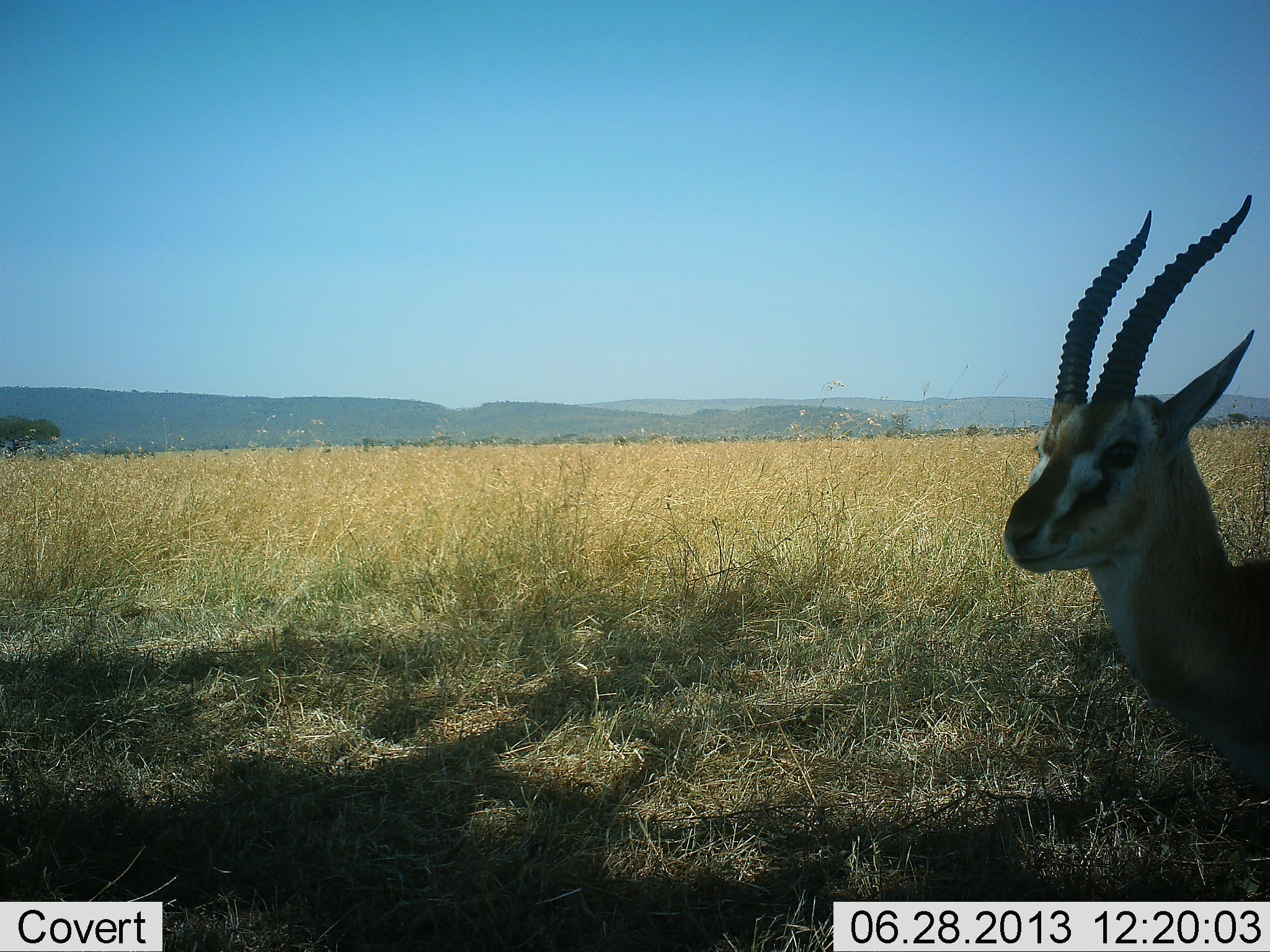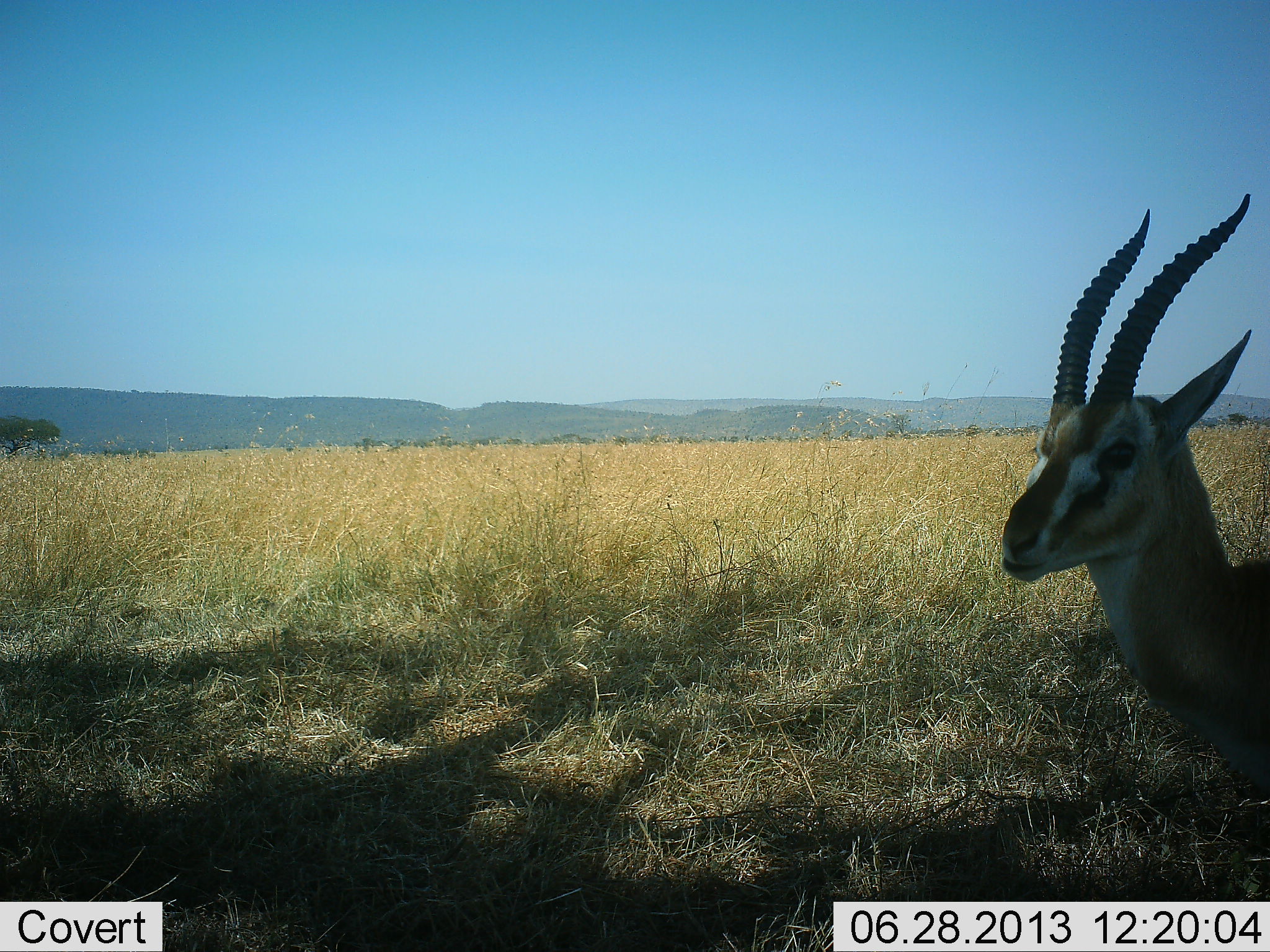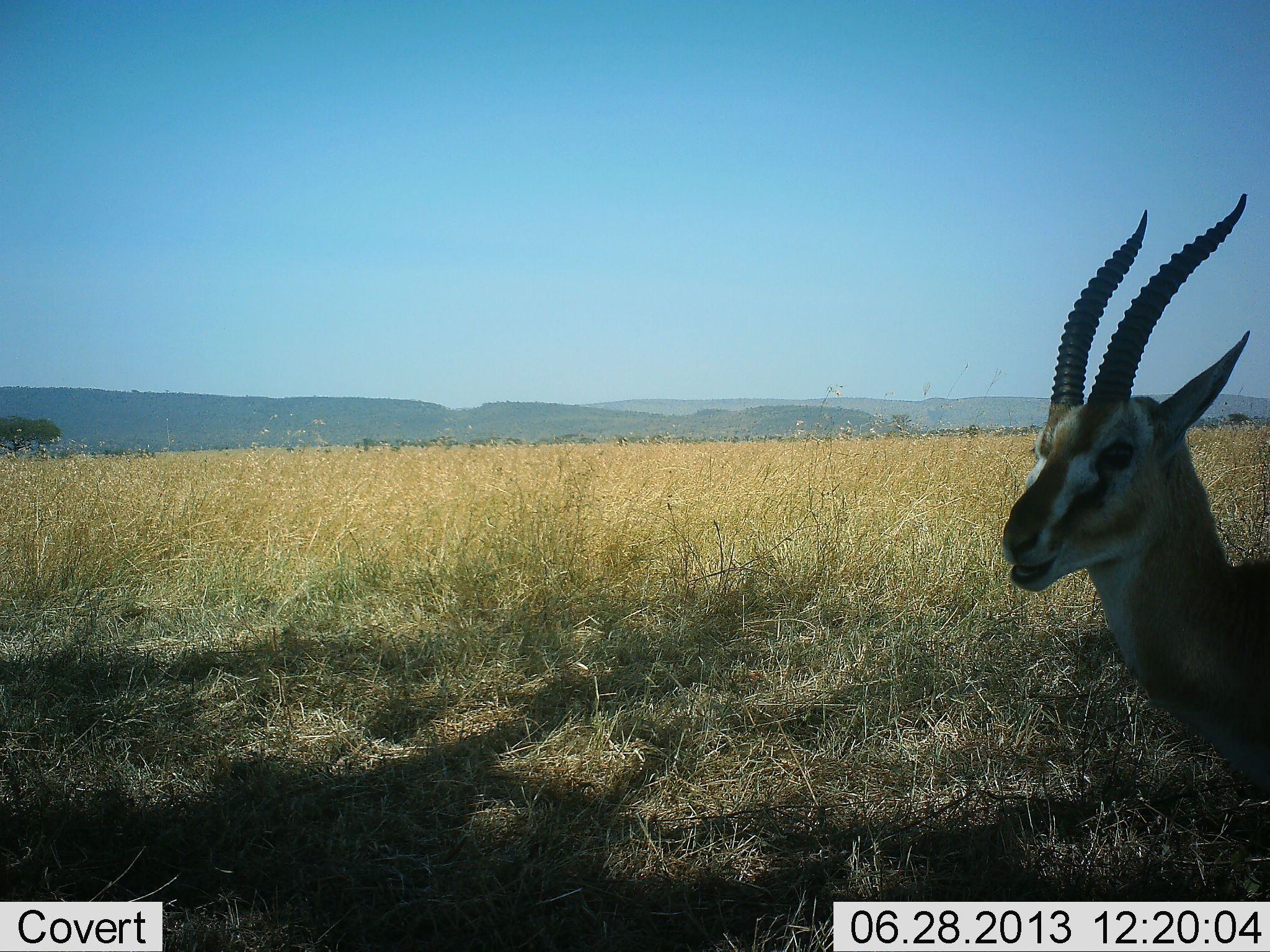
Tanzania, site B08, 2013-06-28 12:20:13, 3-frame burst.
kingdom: Animalia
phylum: Chordata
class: Mammalia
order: Artiodactyla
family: Bovidae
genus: Eudorcas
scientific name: Eudorcas thomsonii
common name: thomson's gazelle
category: gazellethomsons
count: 1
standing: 57%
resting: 10%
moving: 0%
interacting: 0%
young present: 0%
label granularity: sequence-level